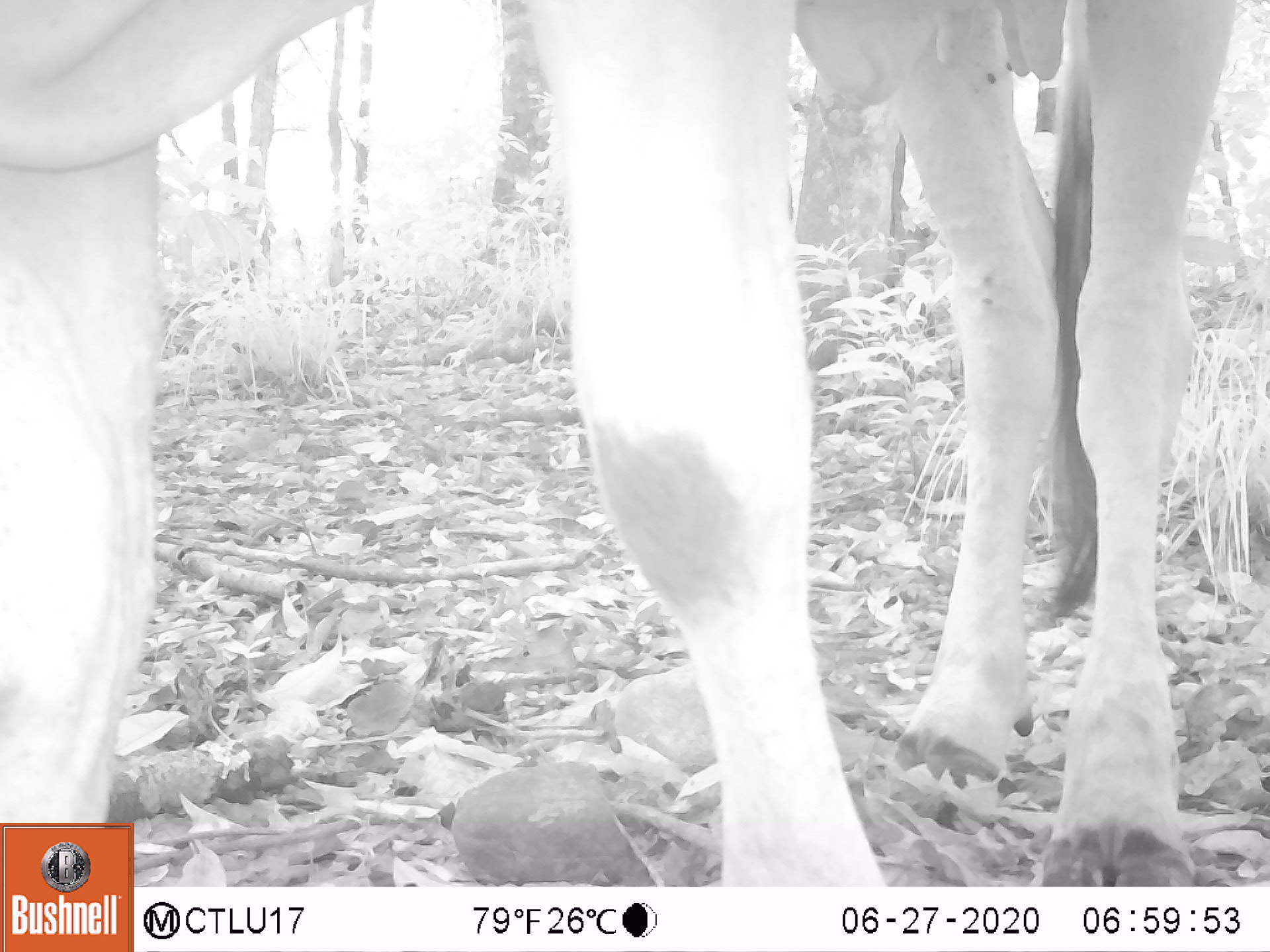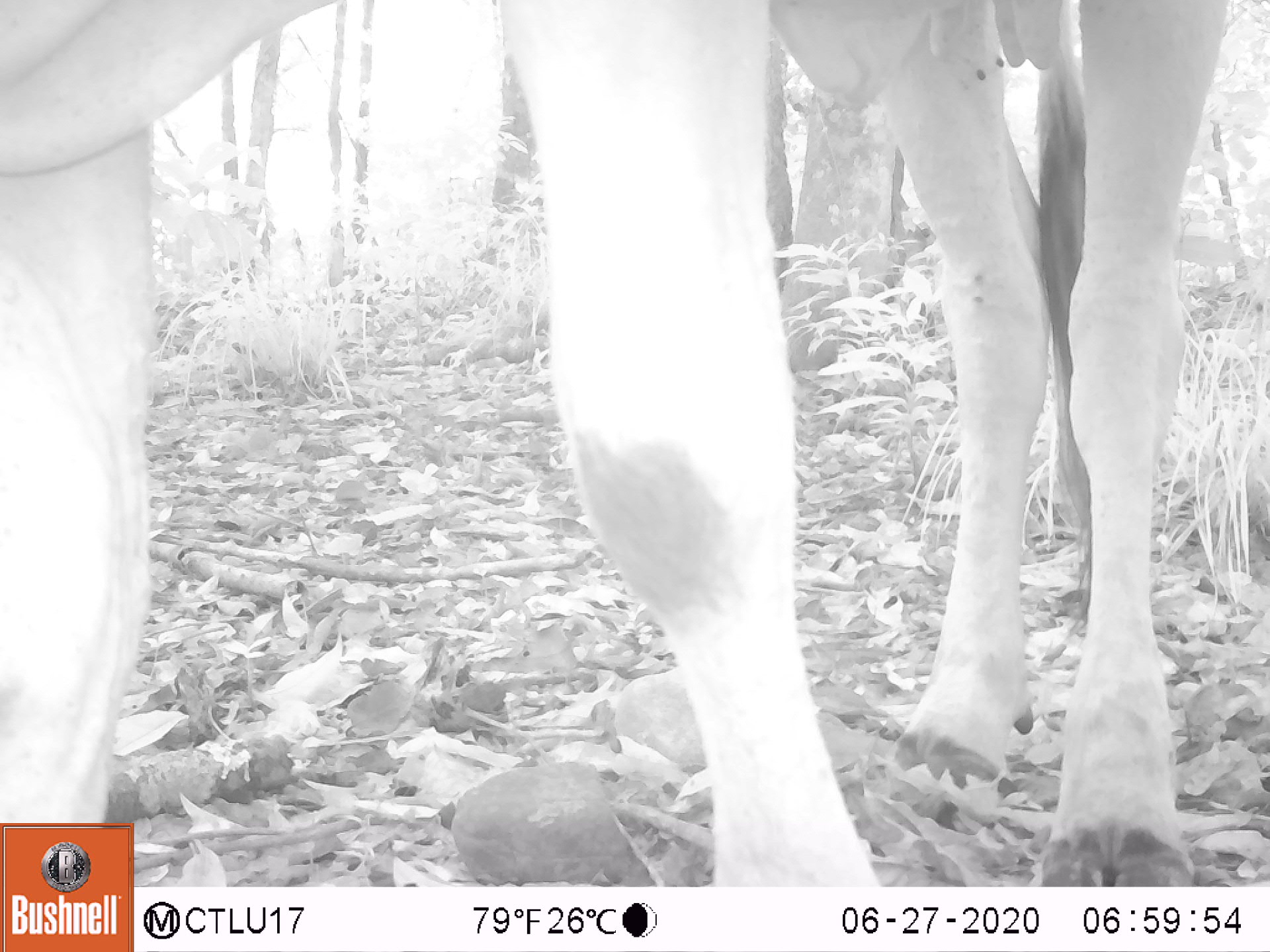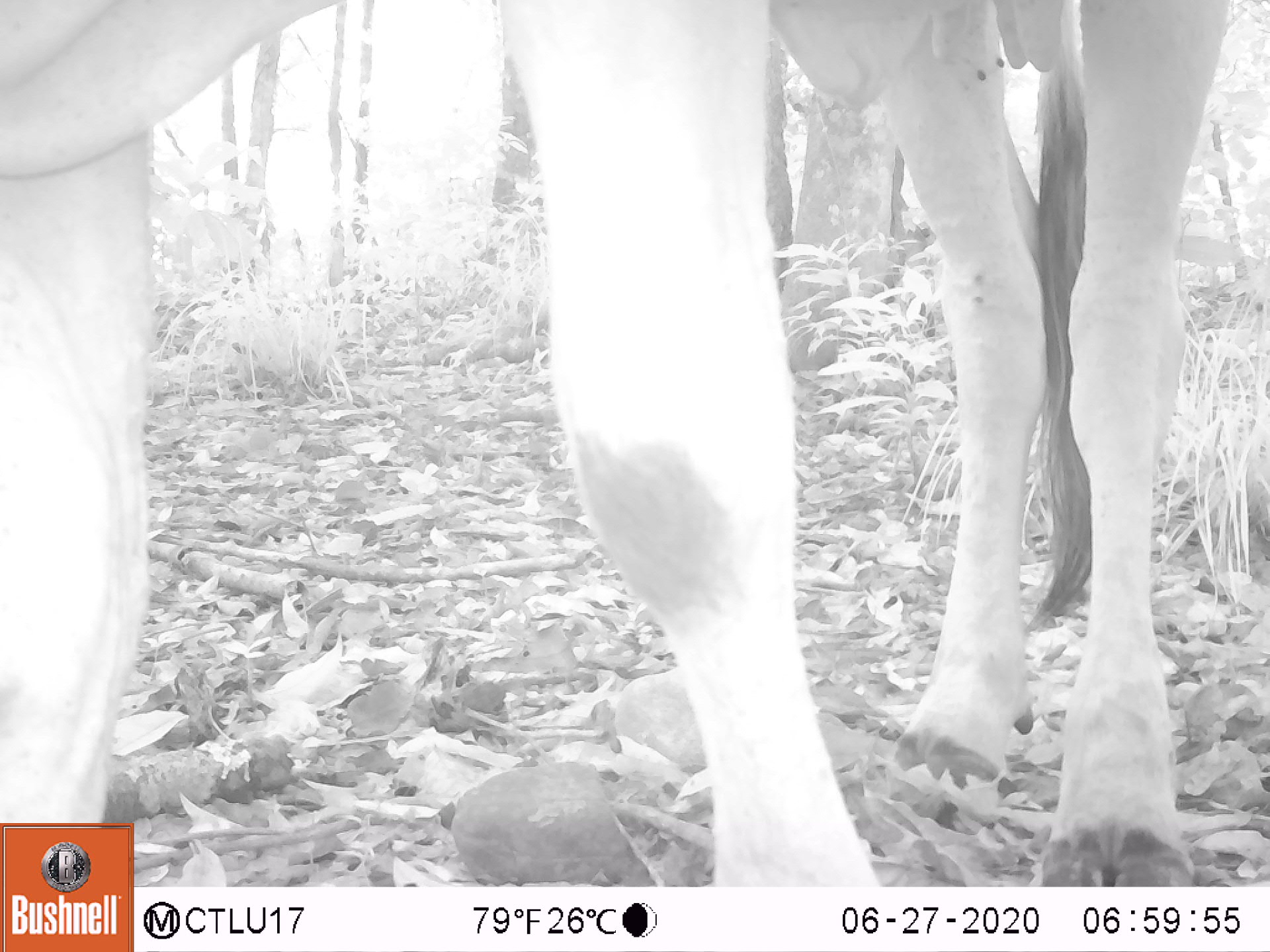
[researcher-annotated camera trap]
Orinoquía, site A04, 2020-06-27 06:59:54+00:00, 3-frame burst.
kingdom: Animalia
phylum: Chordata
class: Mammalia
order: Artiodactyla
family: Bovidae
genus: Bos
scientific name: Bos taurus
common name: cow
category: cattle